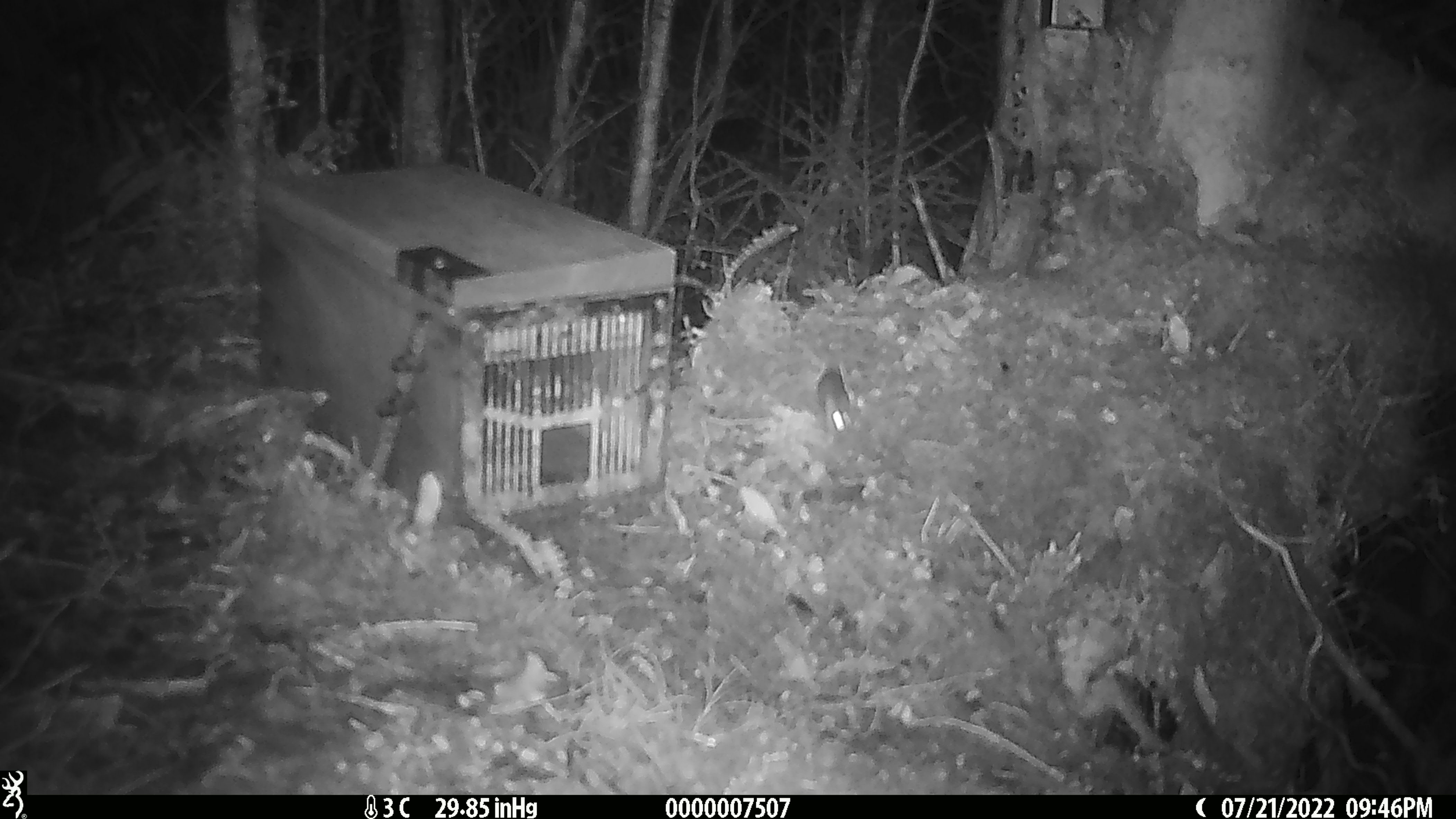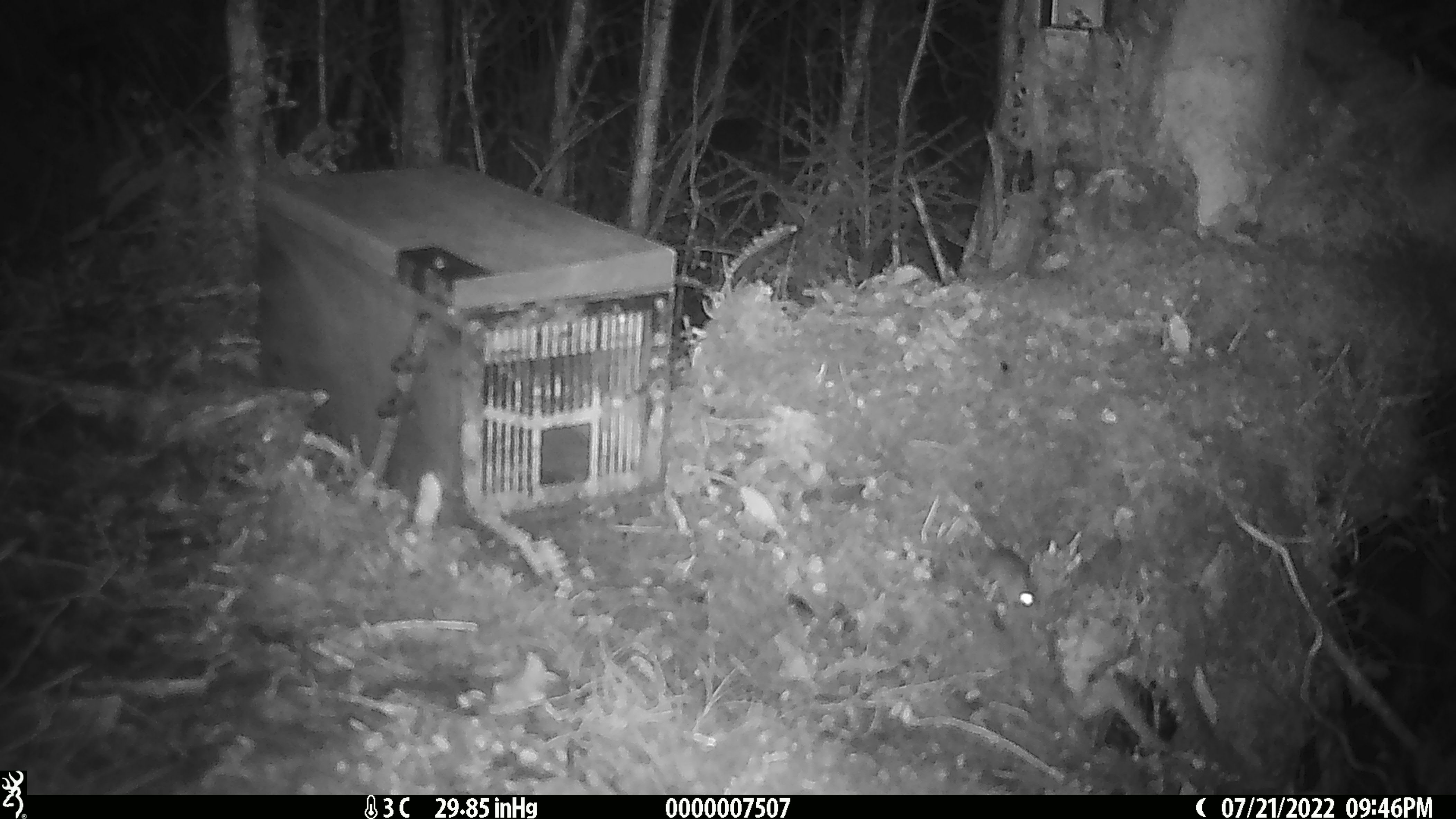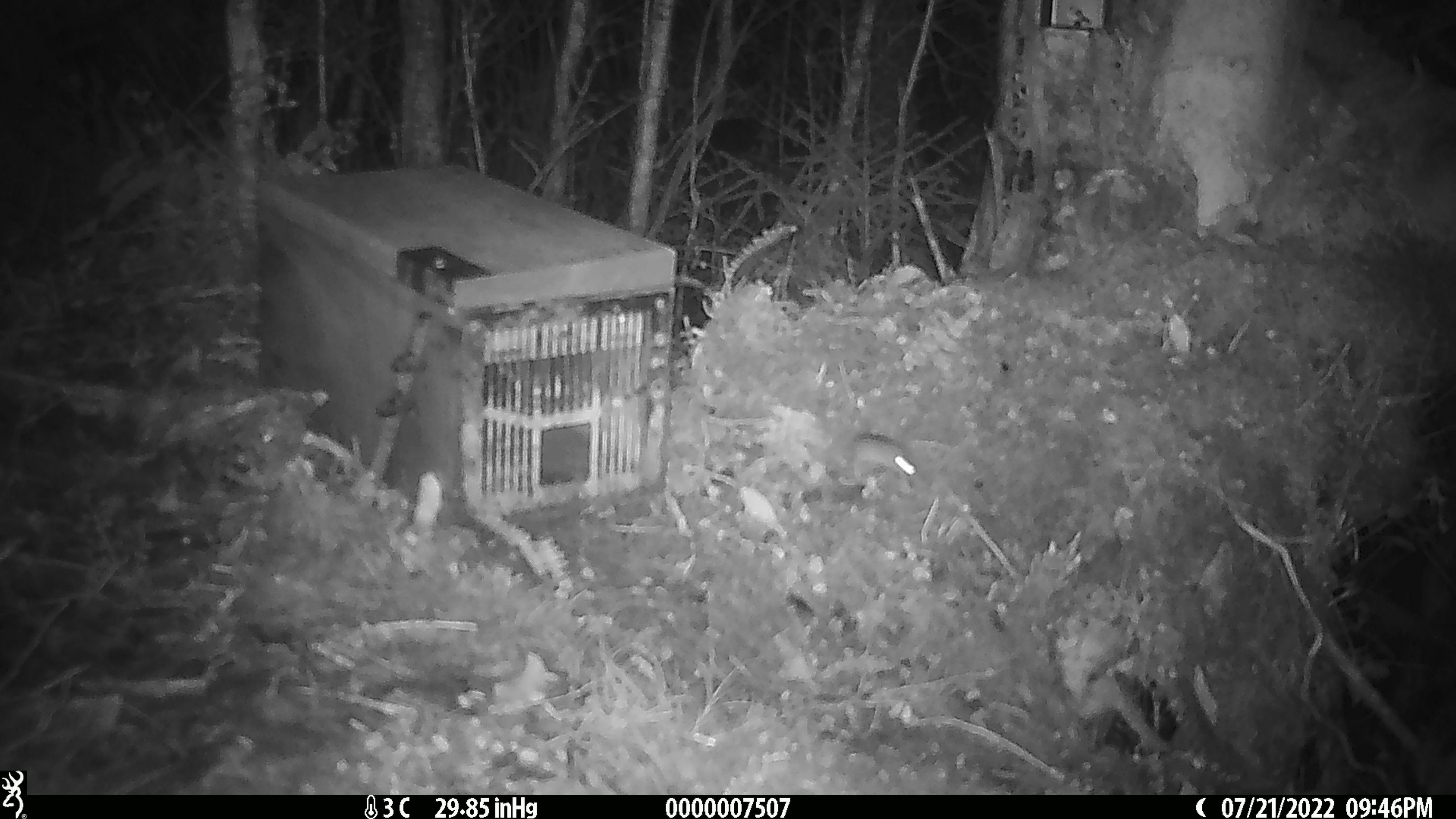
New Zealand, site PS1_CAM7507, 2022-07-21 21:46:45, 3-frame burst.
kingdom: Animalia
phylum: Chordata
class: Mammalia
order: Rodentia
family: Muridae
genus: Mus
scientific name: Mus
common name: mouse